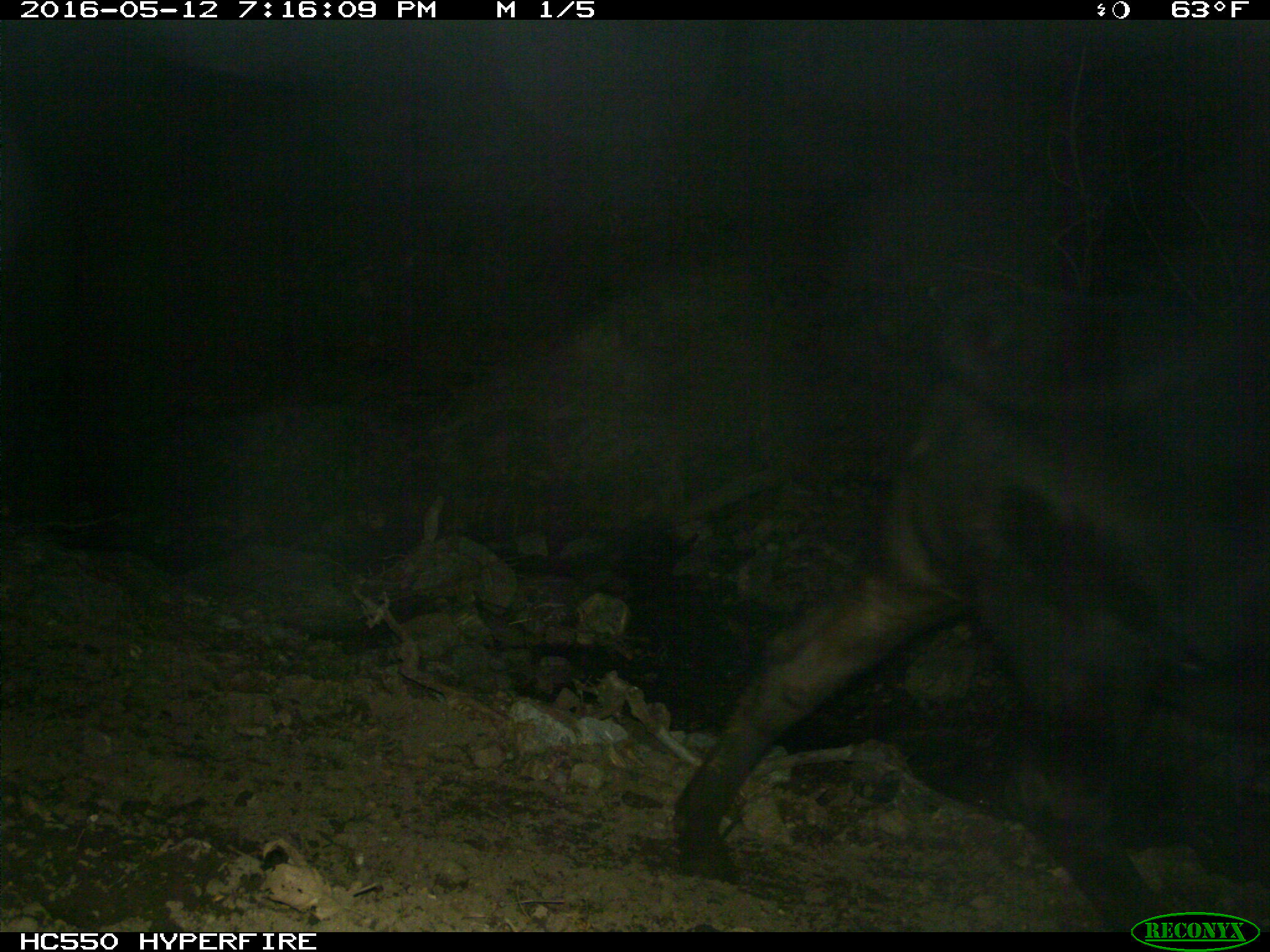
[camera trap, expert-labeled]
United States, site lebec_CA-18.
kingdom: Animalia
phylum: Chordata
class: Mammalia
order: Artiodactyla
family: Bovidae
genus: Bos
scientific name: Bos taurus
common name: domestic cow